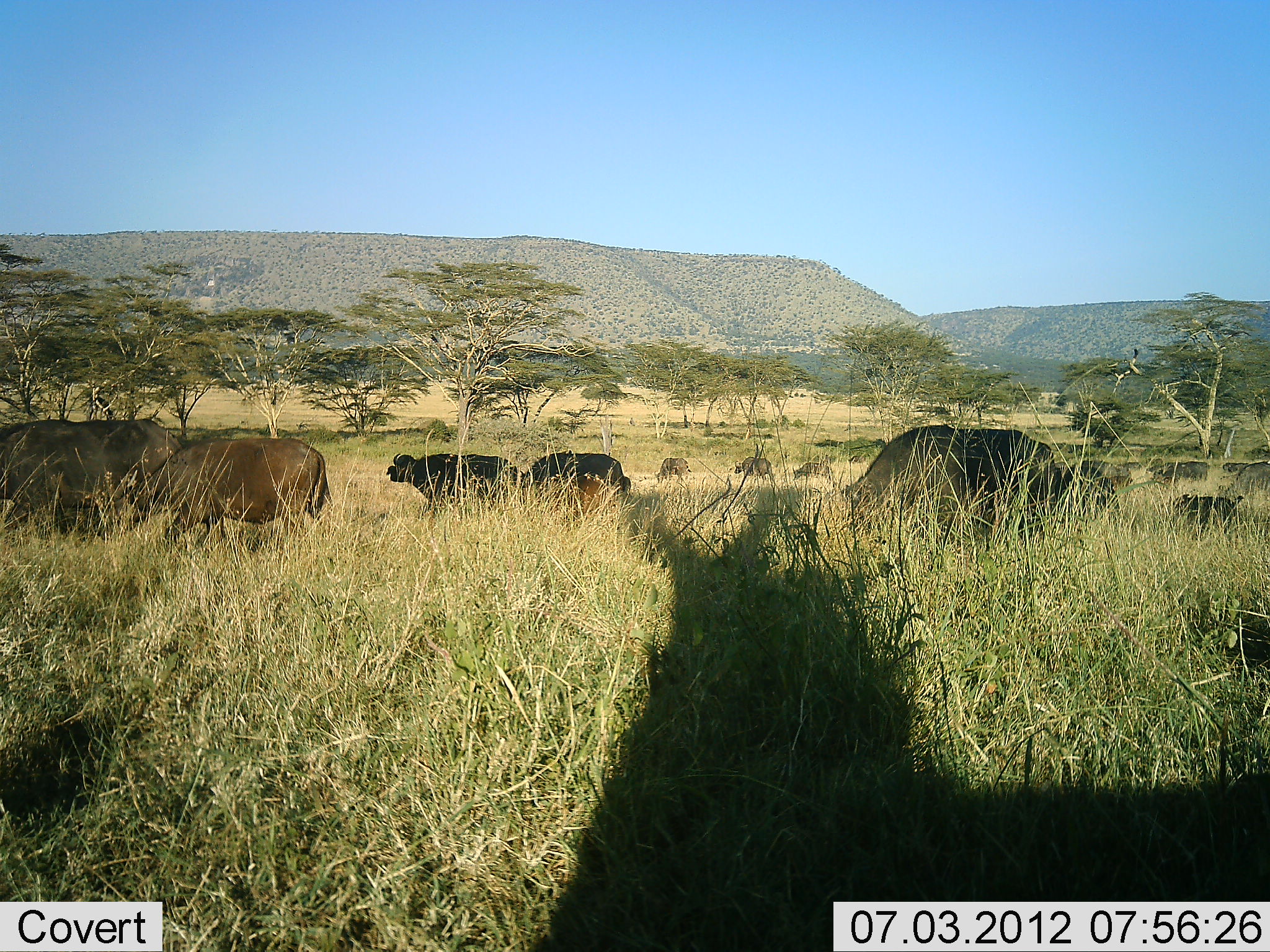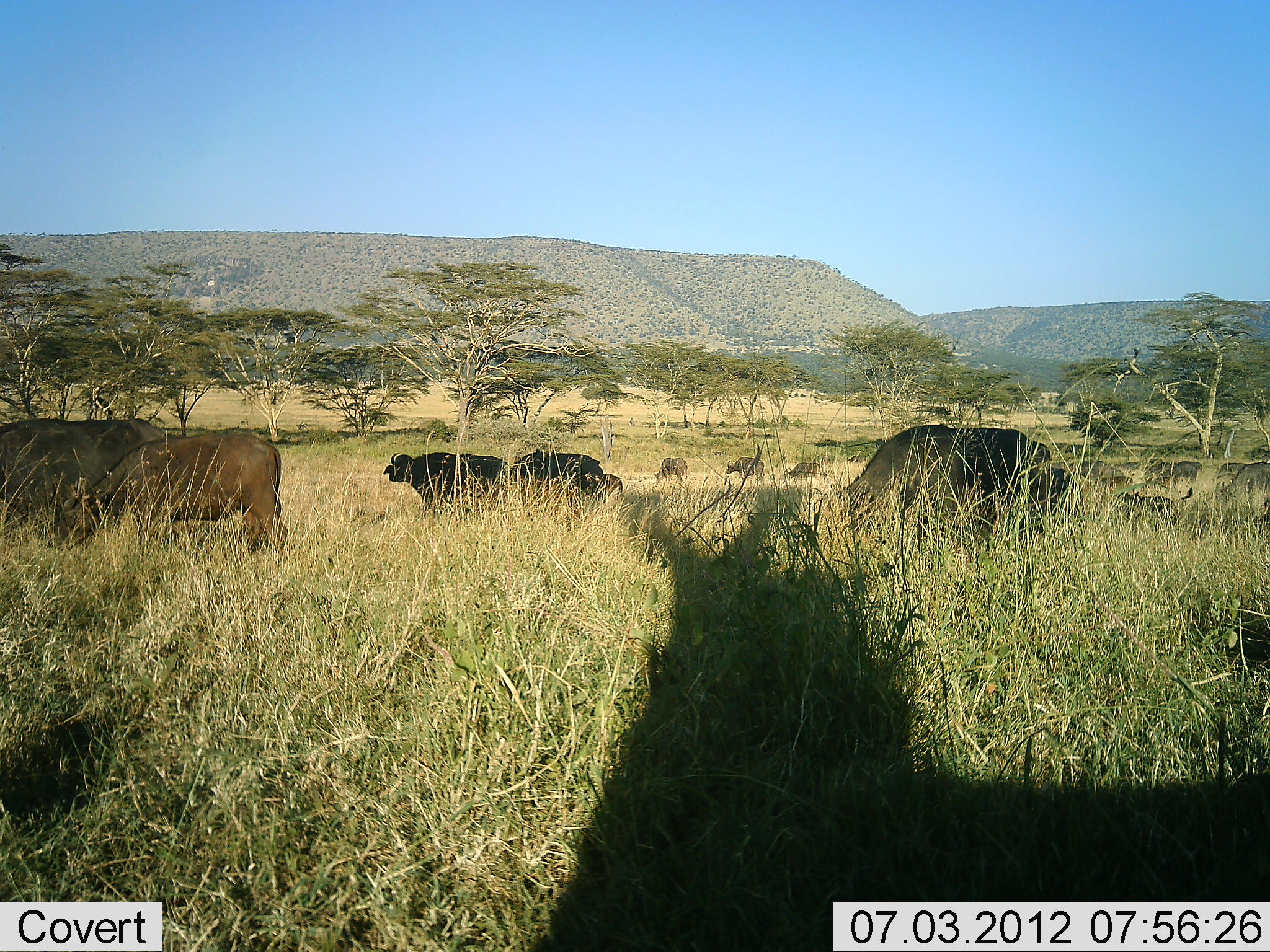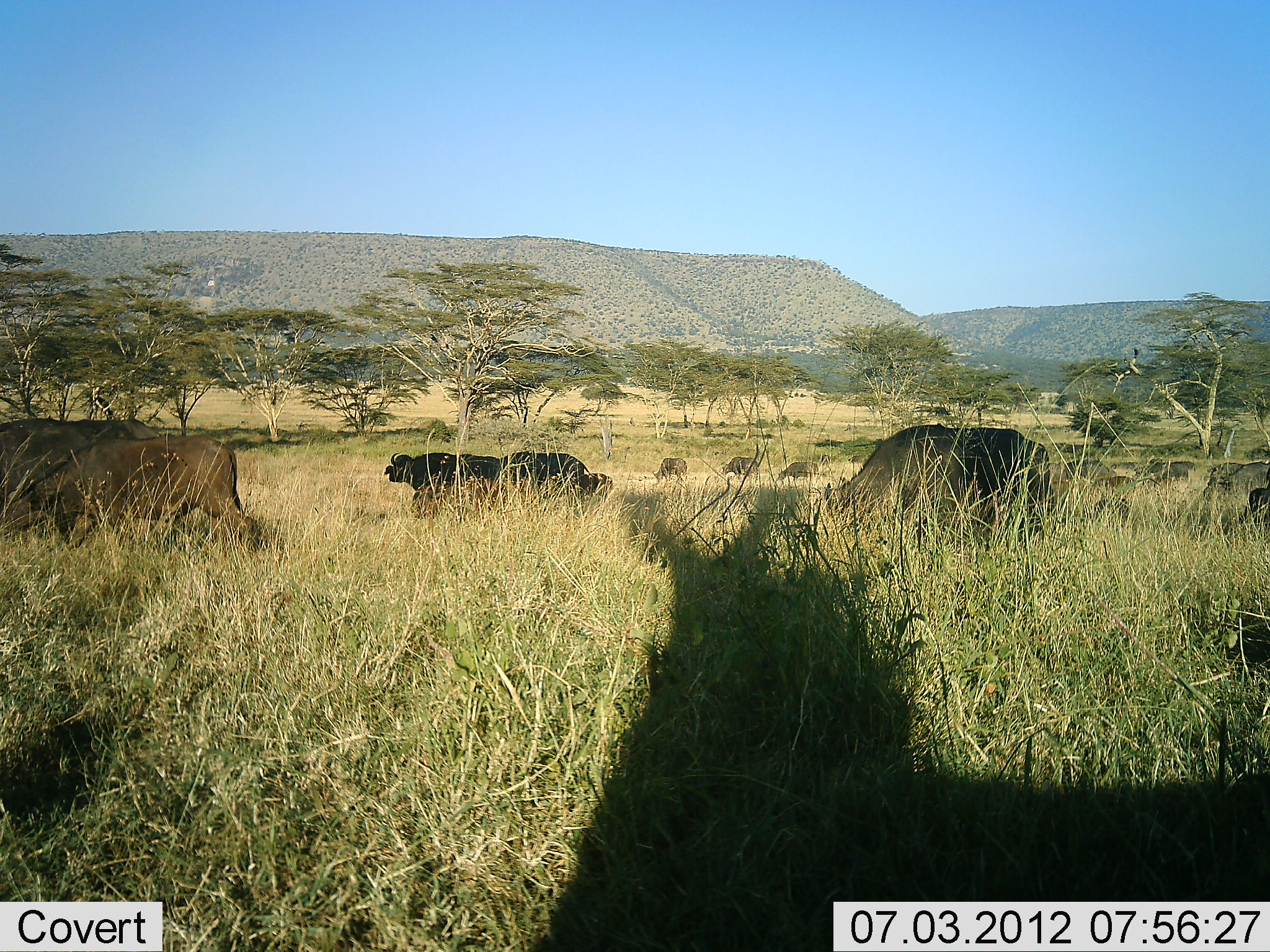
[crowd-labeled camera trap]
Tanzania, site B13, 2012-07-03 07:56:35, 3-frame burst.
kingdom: Animalia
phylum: Chordata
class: Mammalia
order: Artiodactyla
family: Bovidae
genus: Syncerus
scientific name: Syncerus caffer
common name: cape buffalo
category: buffalo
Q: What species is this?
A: Buffalo (cape buffalo) (Syncerus caffer).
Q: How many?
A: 11-50.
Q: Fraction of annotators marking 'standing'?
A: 17%.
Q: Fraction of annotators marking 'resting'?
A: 0%.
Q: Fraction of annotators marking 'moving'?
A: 83%.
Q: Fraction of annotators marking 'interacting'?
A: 0%.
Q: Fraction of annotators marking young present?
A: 33%.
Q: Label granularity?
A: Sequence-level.